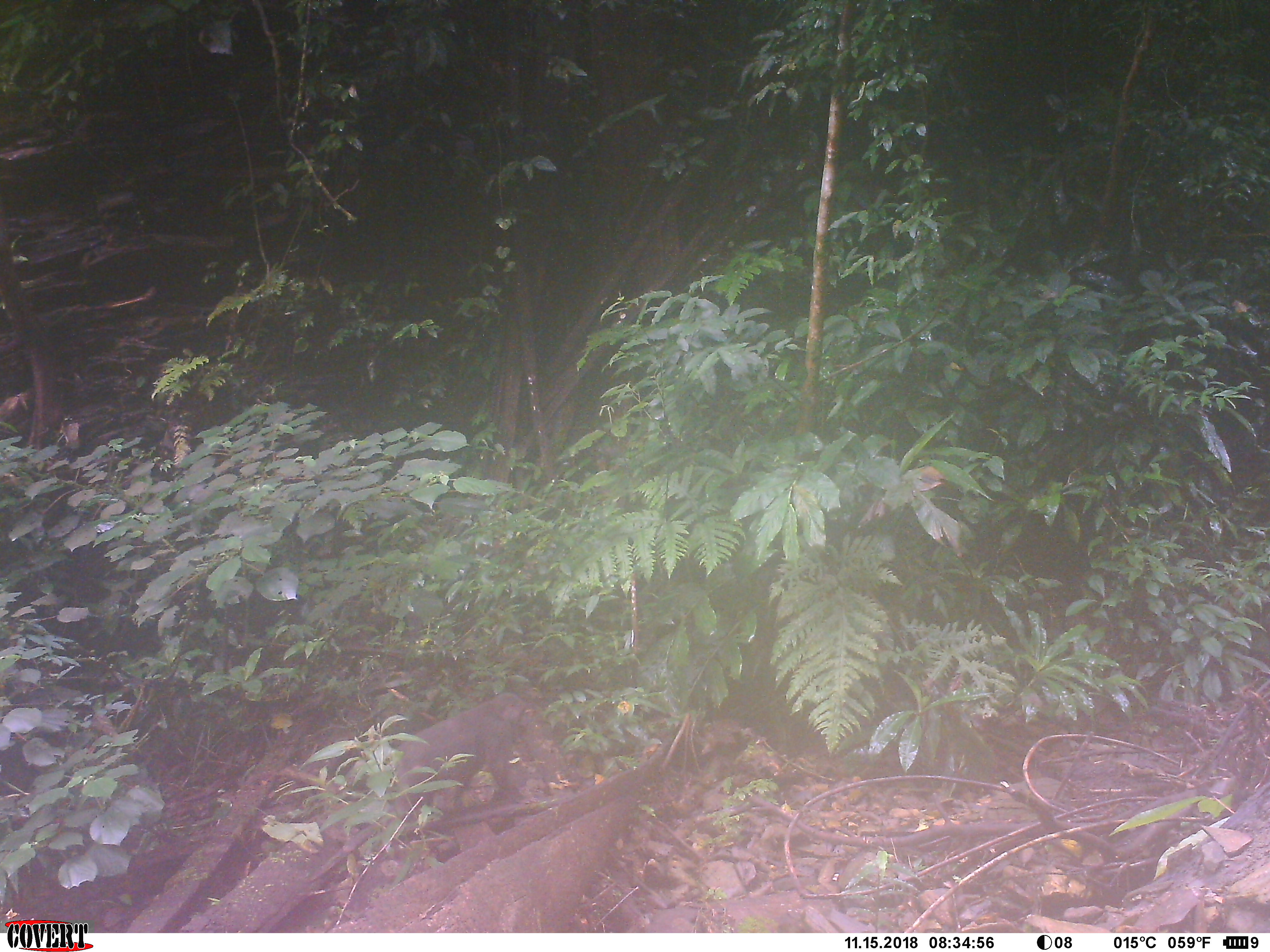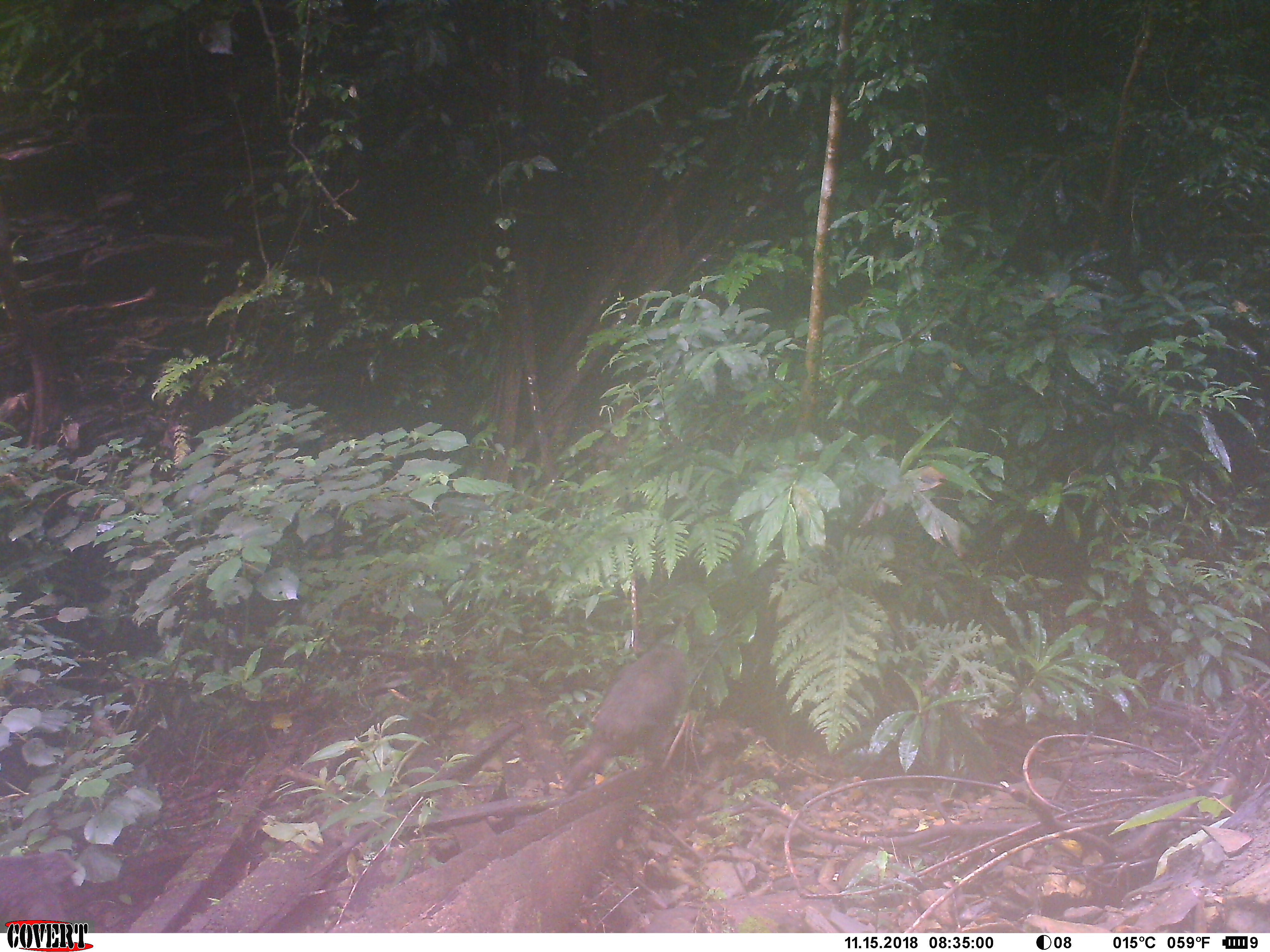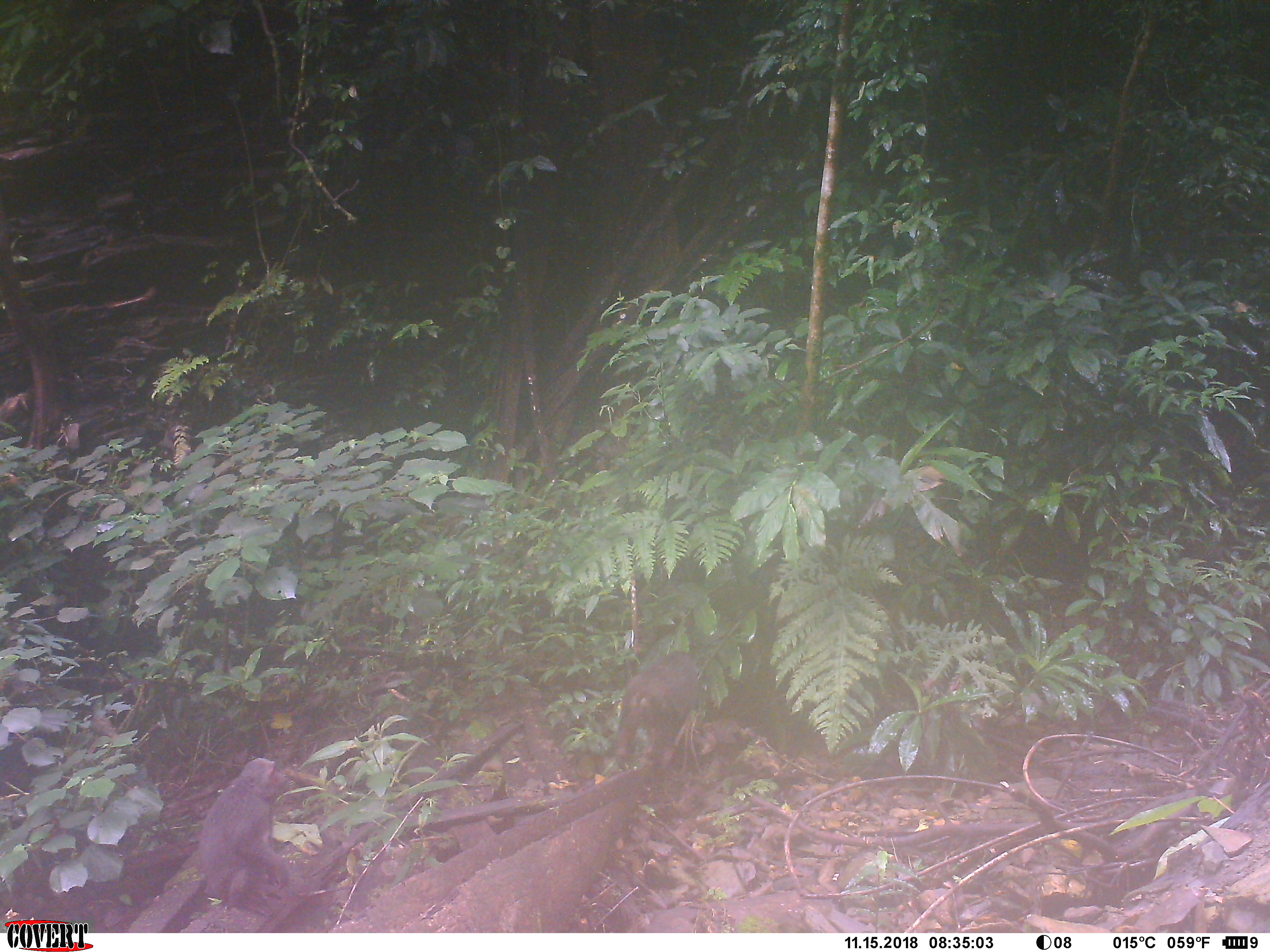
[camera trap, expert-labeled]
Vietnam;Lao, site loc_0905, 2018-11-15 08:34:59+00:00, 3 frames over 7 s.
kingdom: Animalia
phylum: Chordata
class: Mammalia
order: Primates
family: Cercopithecidae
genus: Macaca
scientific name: Macaca arctoides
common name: stump-tailed macaque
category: stump tailed macaque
Stump tailed macaque (stump-tailed macaque) (Macaca arctoides). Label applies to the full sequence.